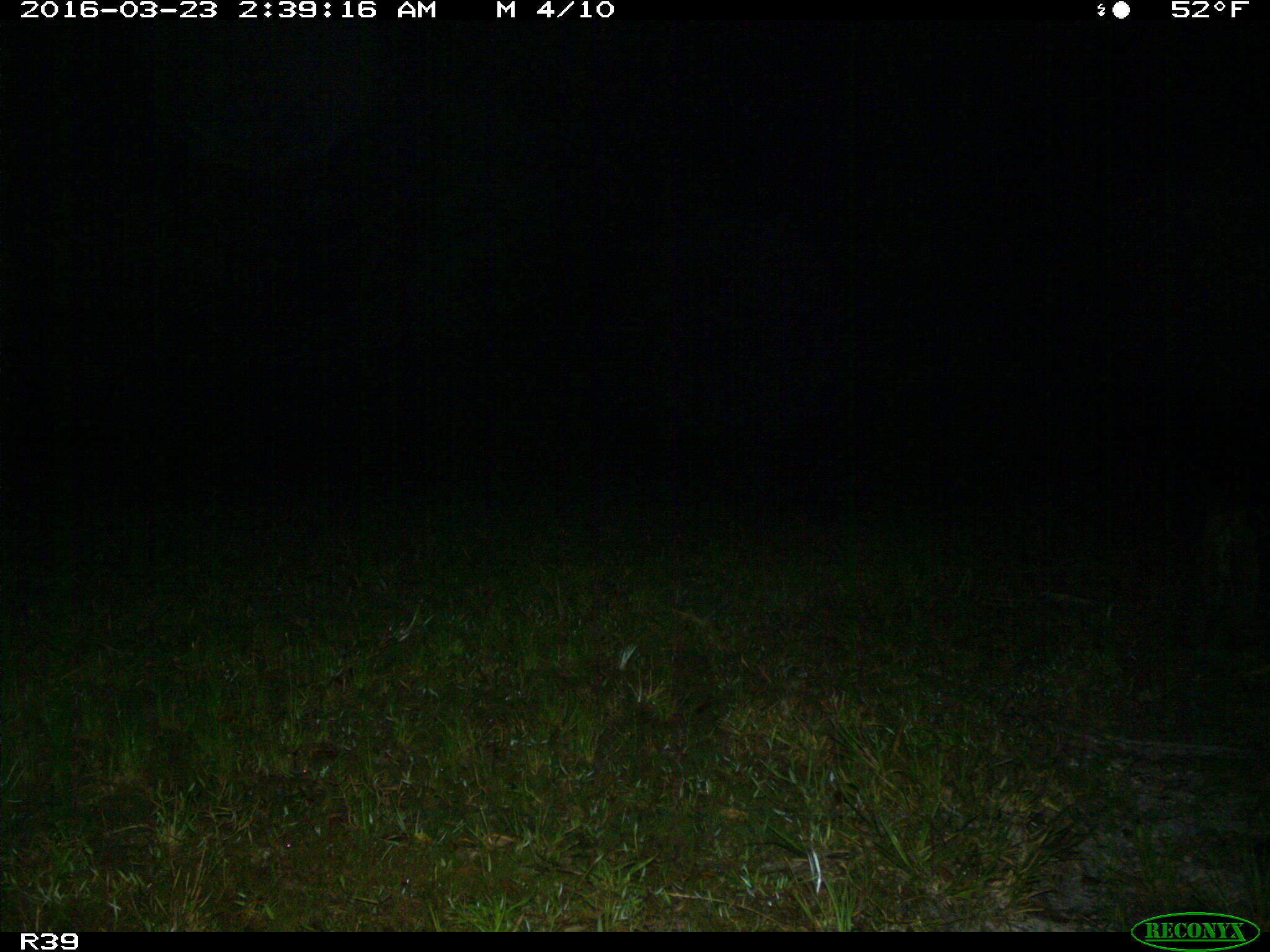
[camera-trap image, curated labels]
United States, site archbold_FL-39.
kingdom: Animalia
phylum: Chordata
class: Mammalia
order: Carnivora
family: Felidae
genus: Lynx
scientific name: Lynx rufus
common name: bobcat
Lynx rufus (bobcat).